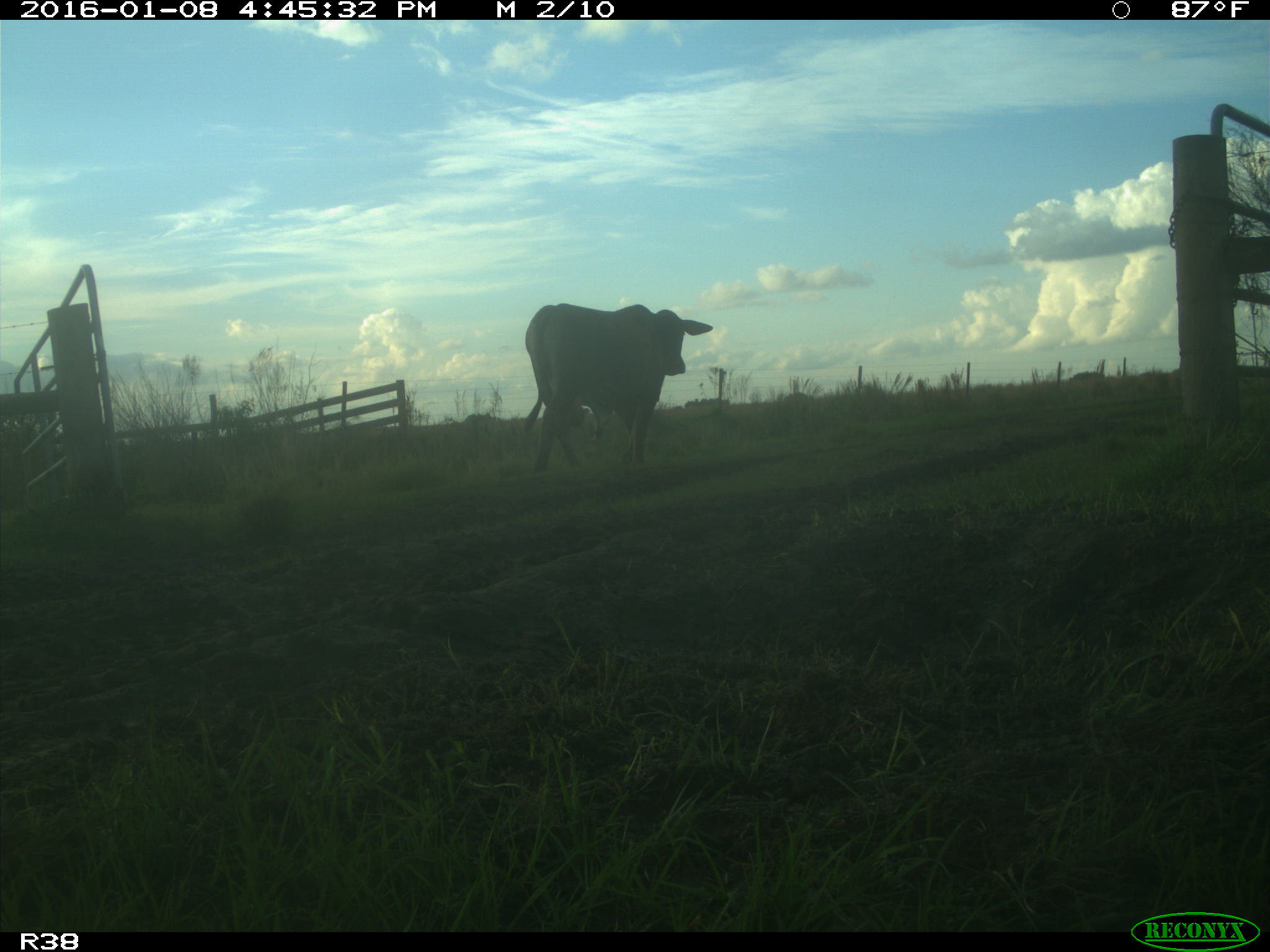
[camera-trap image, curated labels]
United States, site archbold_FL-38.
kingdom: Animalia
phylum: Chordata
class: Mammalia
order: Artiodactyla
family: Bovidae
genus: Bos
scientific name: Bos taurus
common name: domestic cow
Bos taurus (domestic cow).